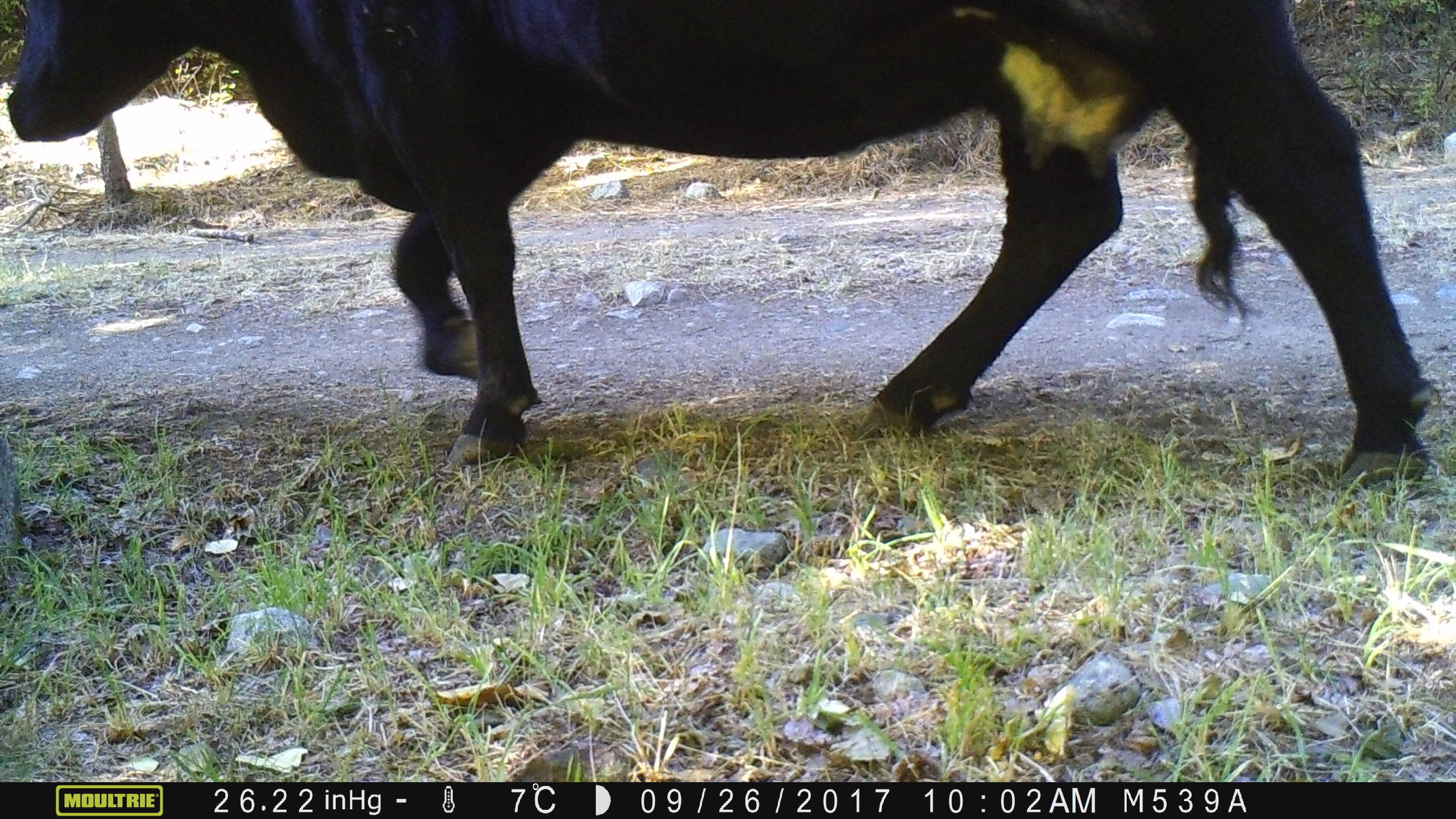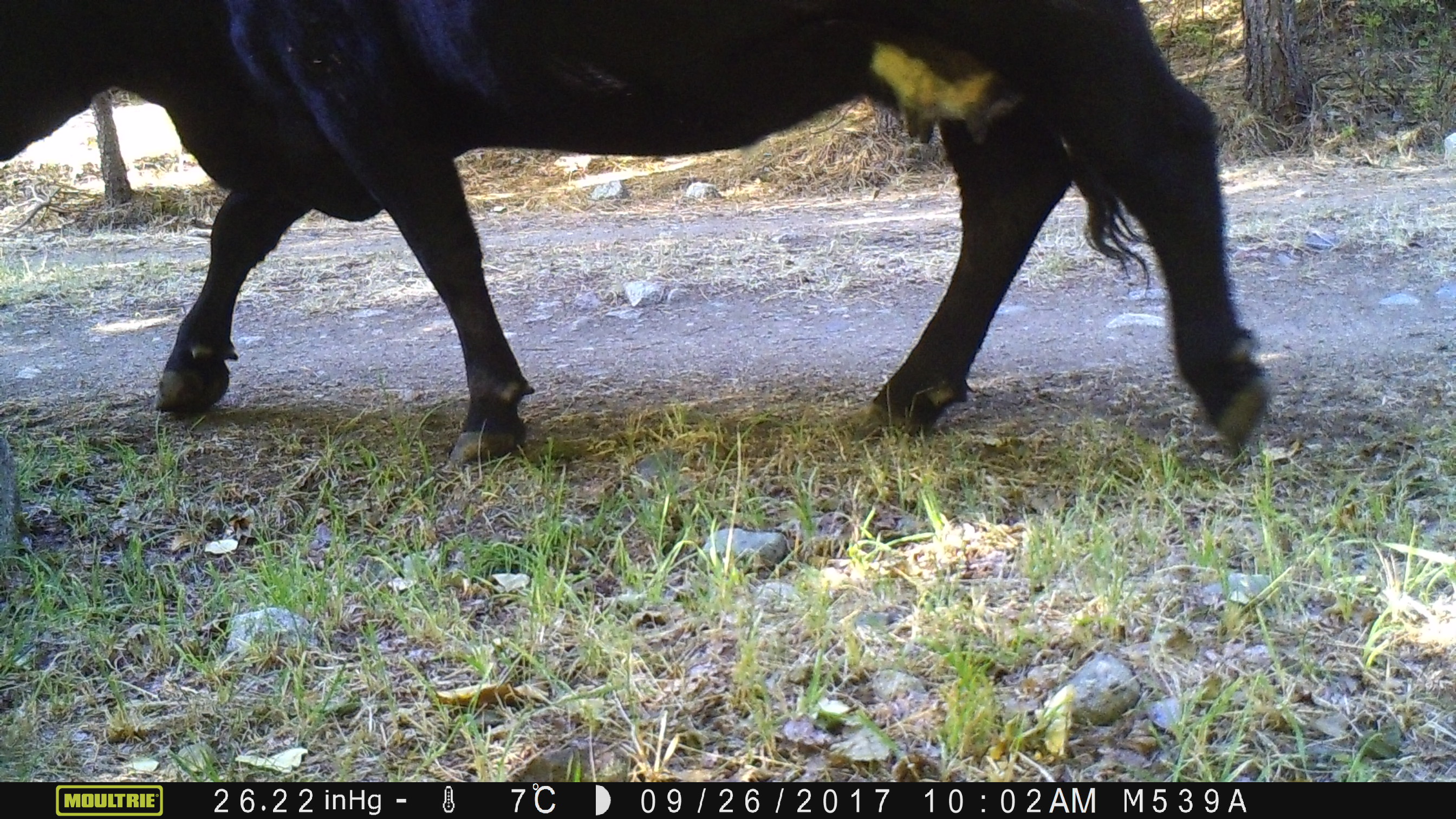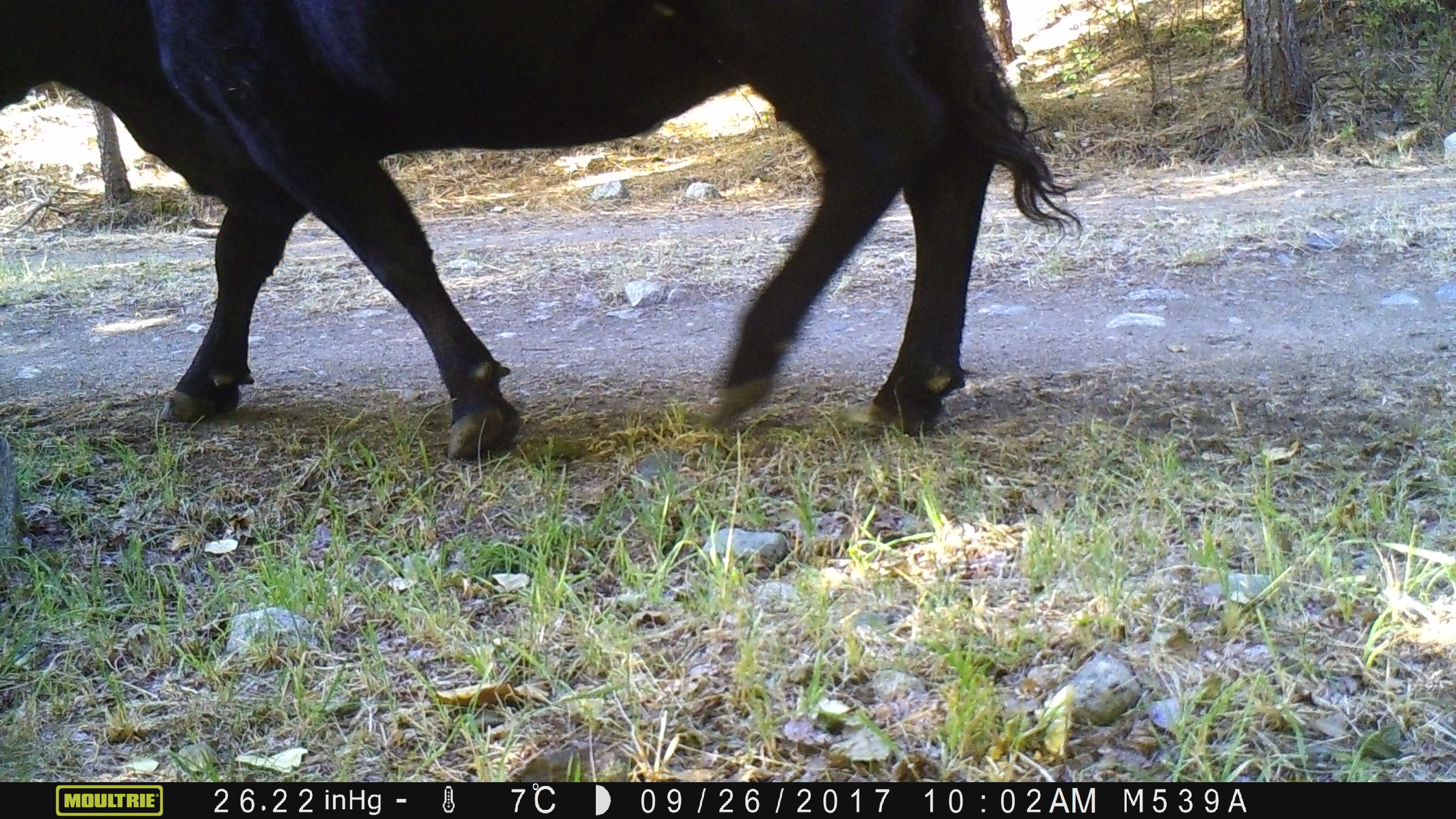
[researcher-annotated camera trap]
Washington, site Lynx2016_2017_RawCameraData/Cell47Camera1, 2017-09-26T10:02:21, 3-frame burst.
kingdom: Animalia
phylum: Chordata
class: Mammalia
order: Artiodactyla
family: Bovidae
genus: Bos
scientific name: Bos taurus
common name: domestic cattle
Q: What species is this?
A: Domestic cattle (Bos taurus).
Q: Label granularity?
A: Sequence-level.